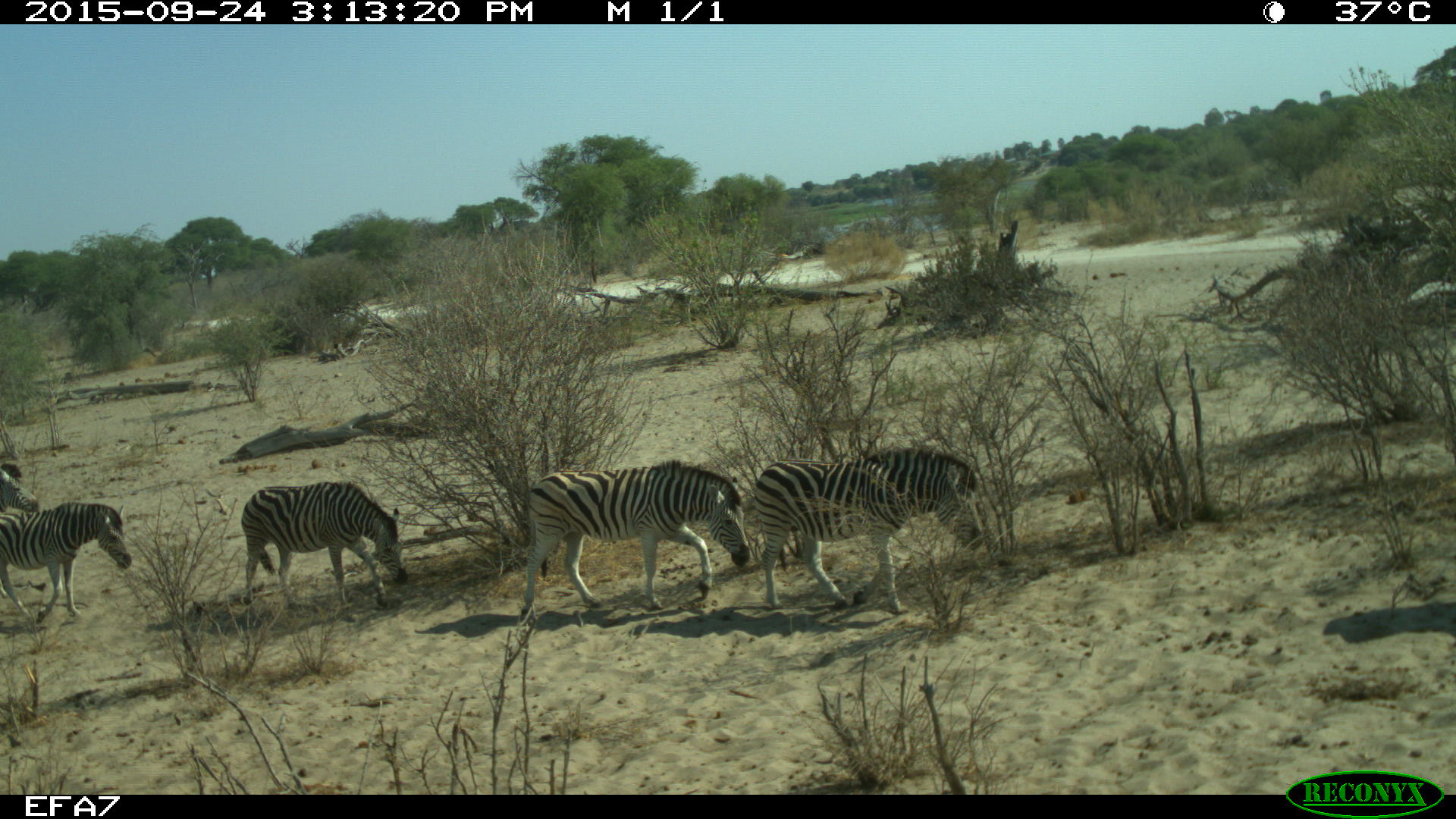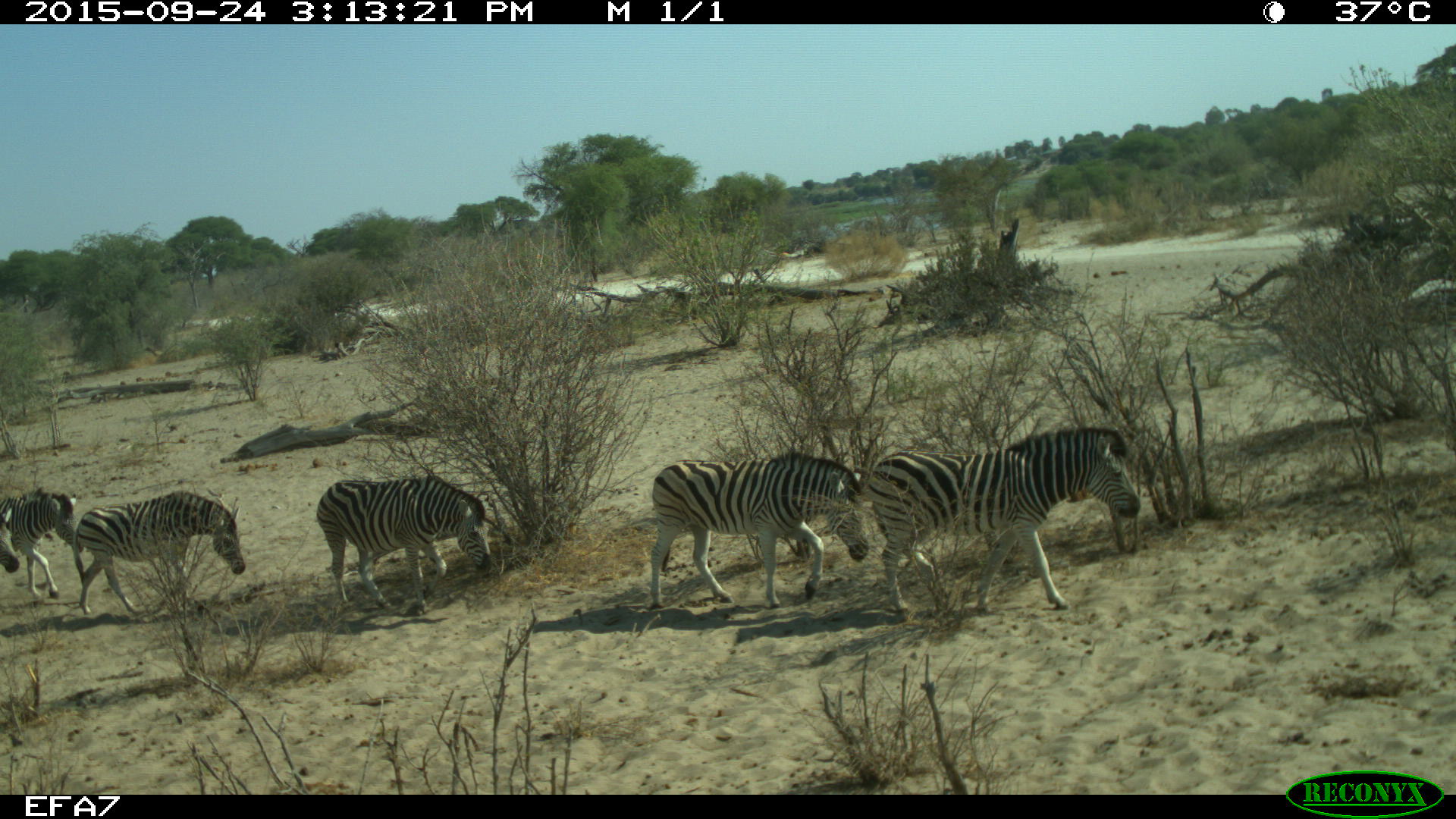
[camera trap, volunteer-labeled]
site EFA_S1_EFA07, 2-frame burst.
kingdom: Animalia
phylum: Chordata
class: Mammalia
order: Perissodactyla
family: Equidae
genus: Equus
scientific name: Equus quagga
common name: plains zebra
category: zebraplains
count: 6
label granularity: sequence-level